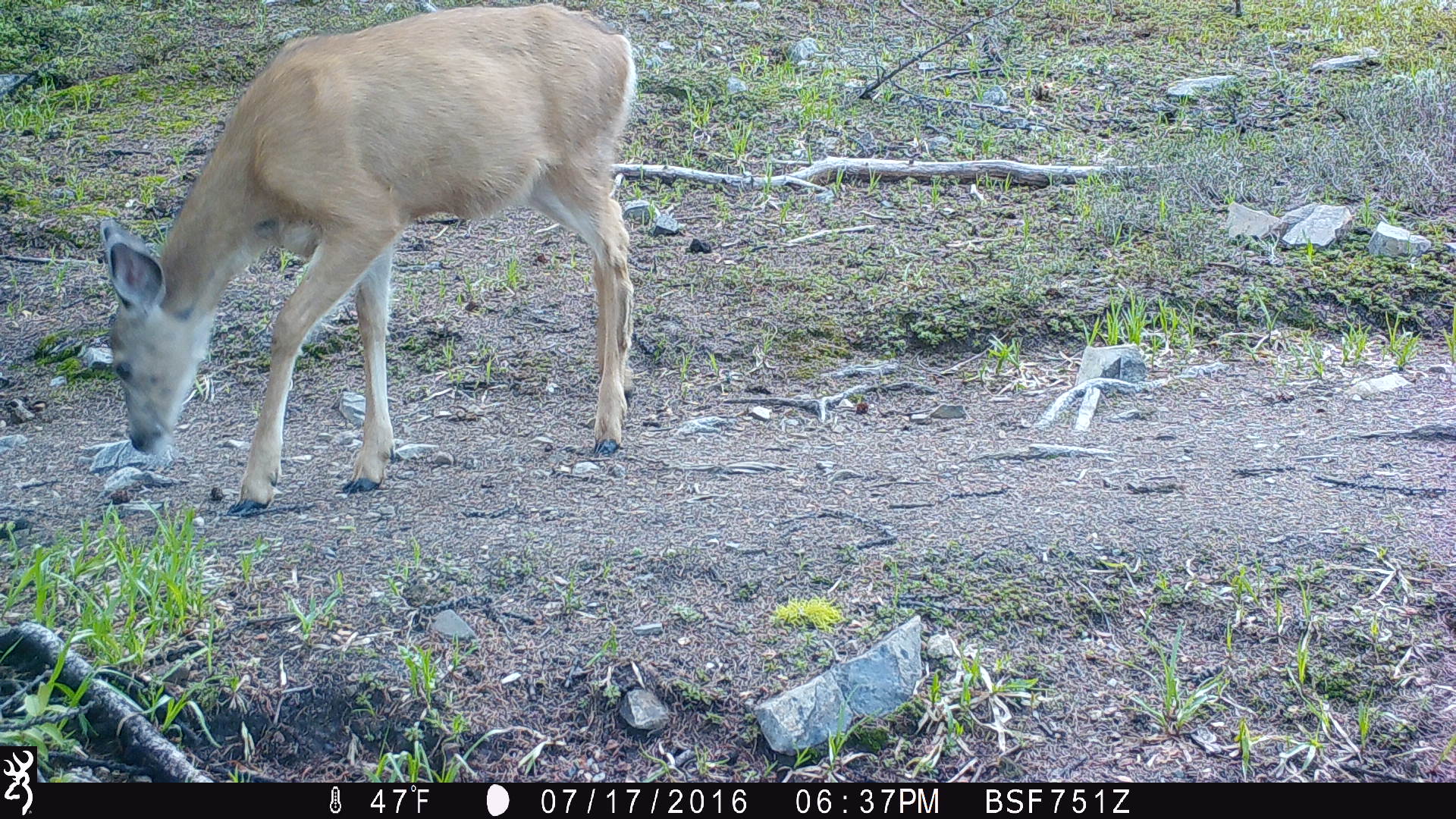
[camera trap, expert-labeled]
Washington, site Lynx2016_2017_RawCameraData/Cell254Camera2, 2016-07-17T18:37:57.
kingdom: Animalia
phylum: Chordata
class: Mammalia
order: Artiodactyla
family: Cervidae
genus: Odocoileus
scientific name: Odocoileus hemionus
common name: mule deer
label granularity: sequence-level